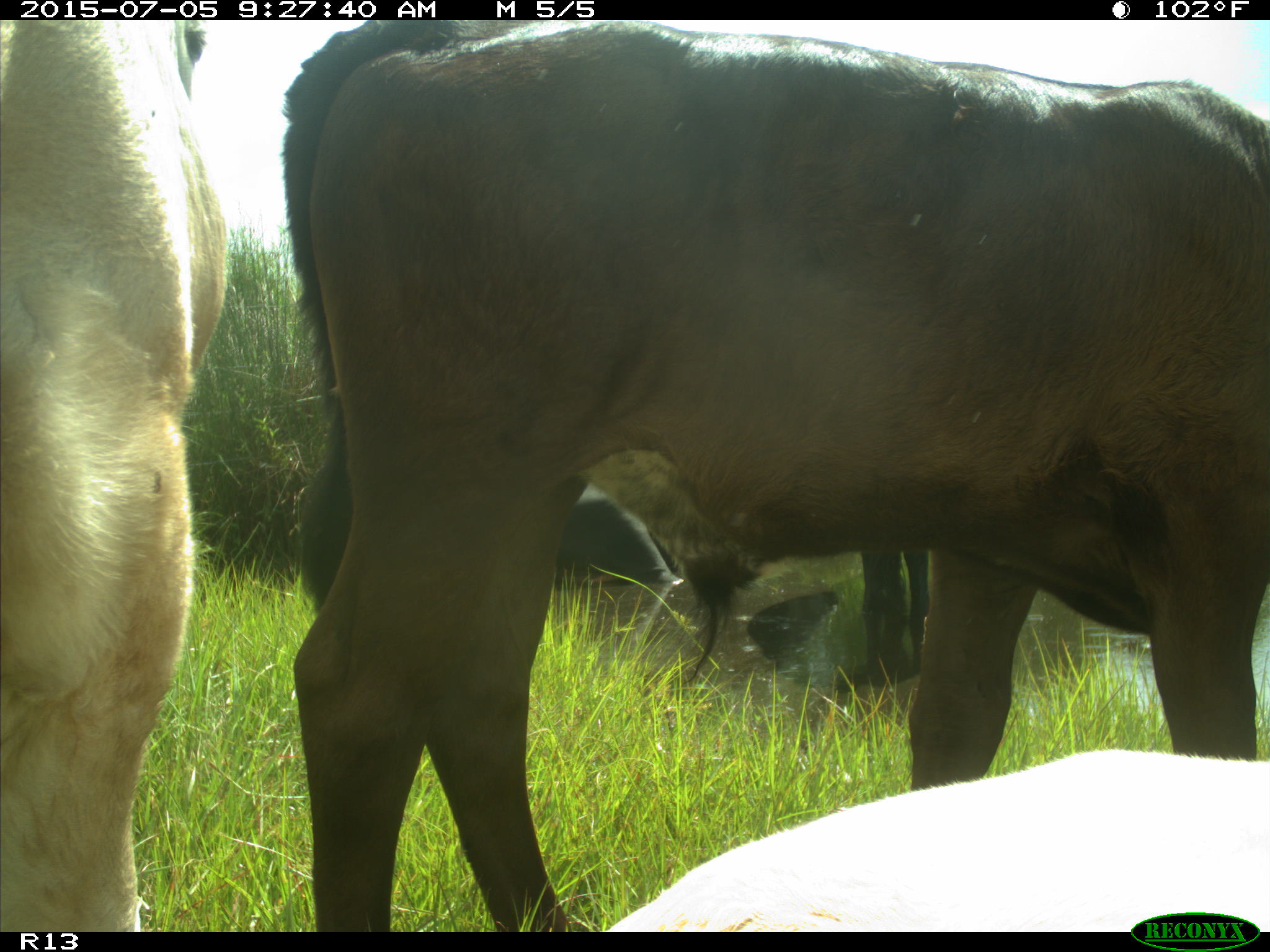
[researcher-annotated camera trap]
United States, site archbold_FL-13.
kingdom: Animalia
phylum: Chordata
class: Mammalia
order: Artiodactyla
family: Bovidae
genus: Bos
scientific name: Bos taurus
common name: domestic cow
Bos taurus (domestic cow).